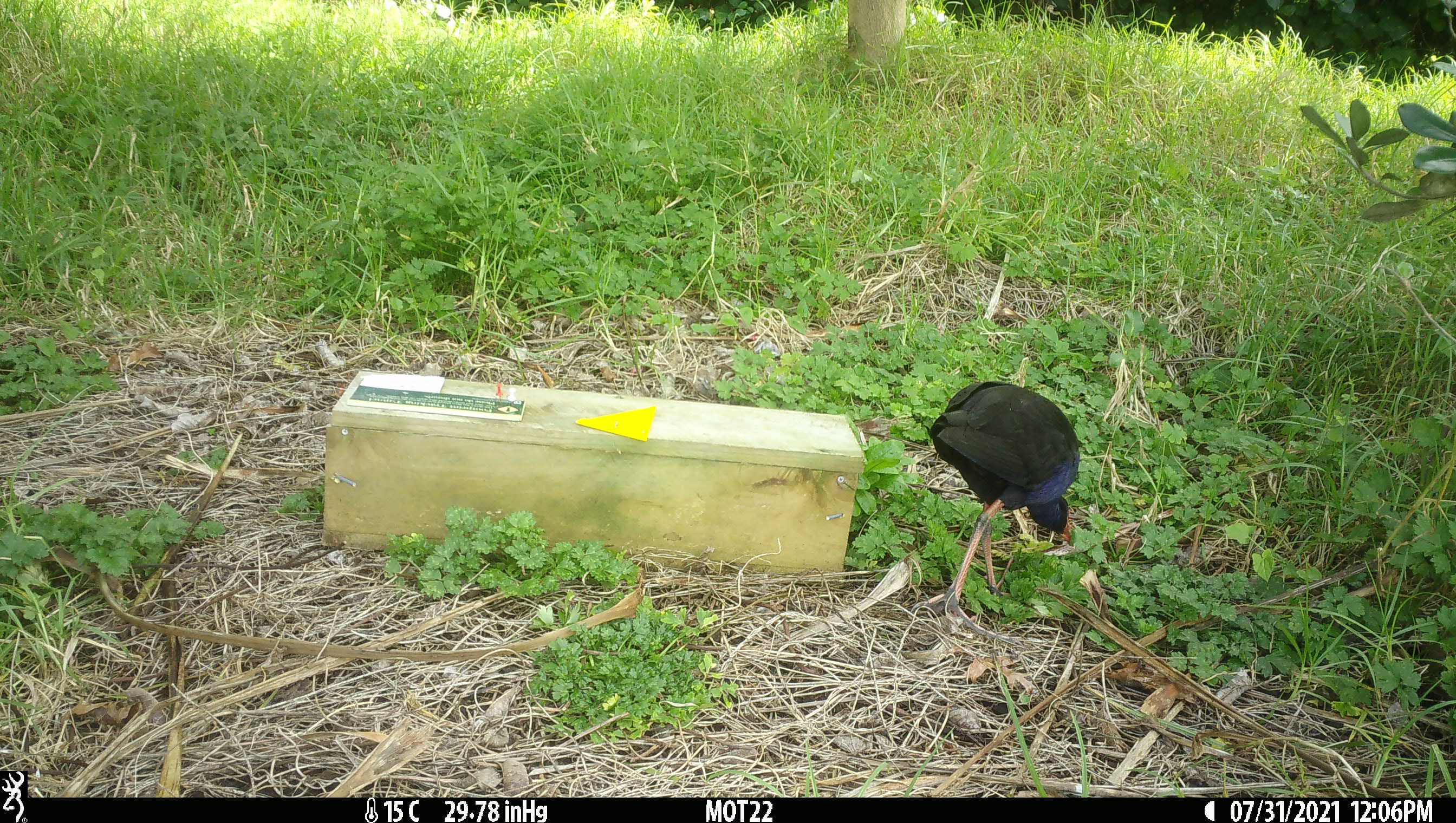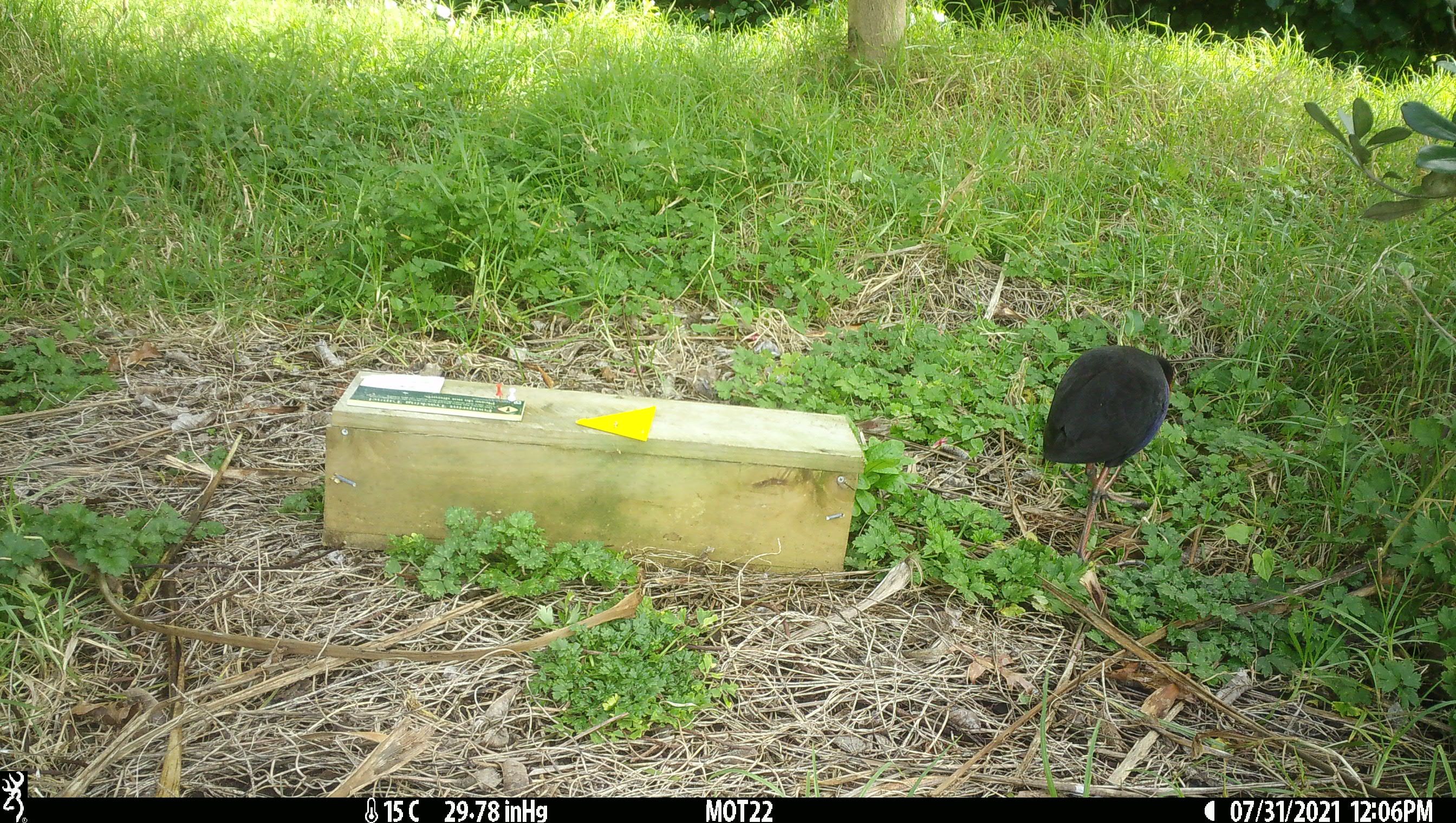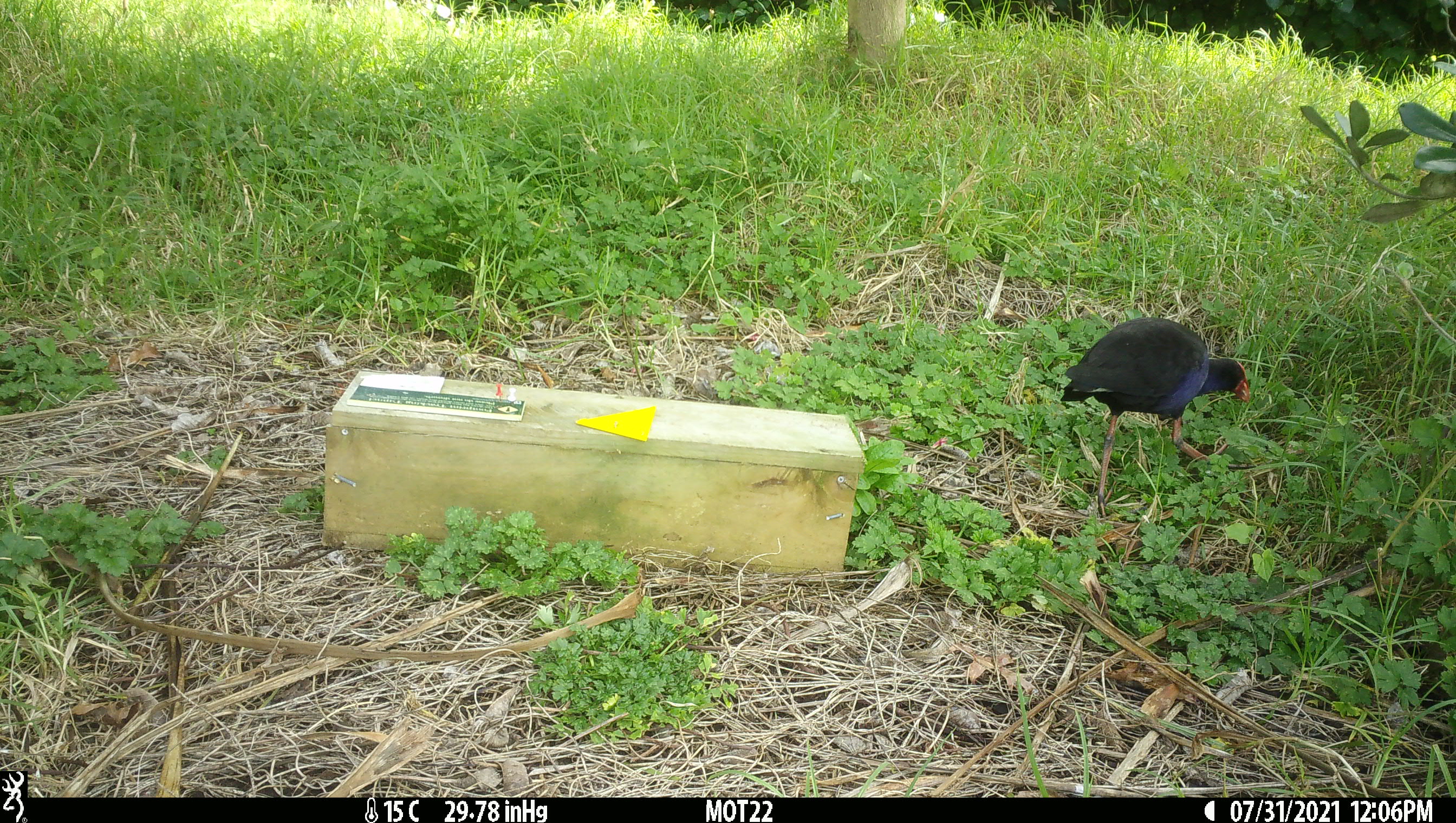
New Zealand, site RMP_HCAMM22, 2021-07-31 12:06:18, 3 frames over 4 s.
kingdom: Animalia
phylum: Chordata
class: Aves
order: Gruiformes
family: Rallidae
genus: Porphyrio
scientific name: Porphyrio melanotus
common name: australasian swamphen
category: pukeko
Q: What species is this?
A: Pukeko (australasian swamphen) (Porphyrio melanotus).